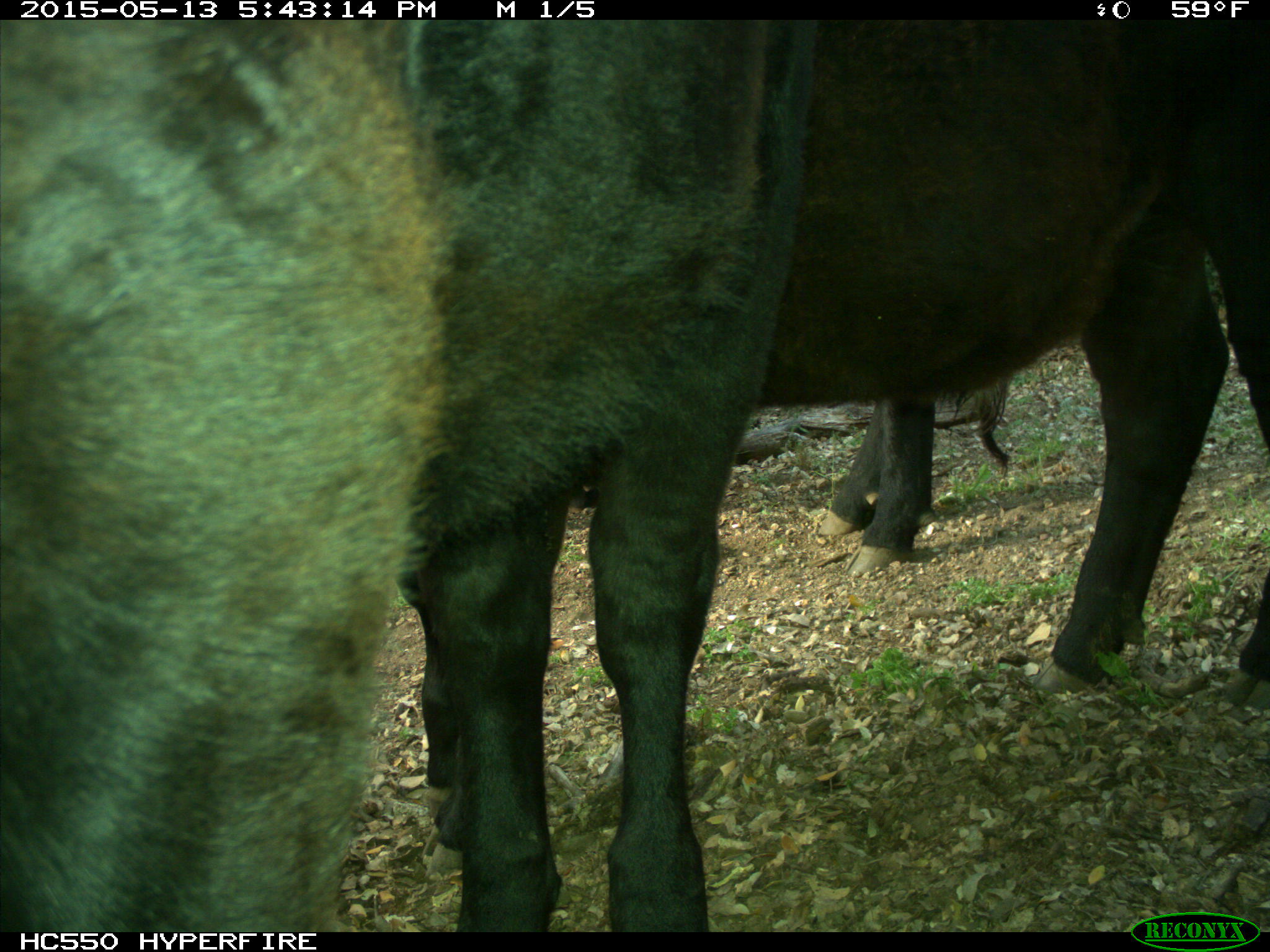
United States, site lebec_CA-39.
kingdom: Animalia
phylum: Chordata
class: Mammalia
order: Artiodactyla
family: Bovidae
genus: Bos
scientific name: Bos taurus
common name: domestic cow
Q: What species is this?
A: Bos taurus (domestic cow).